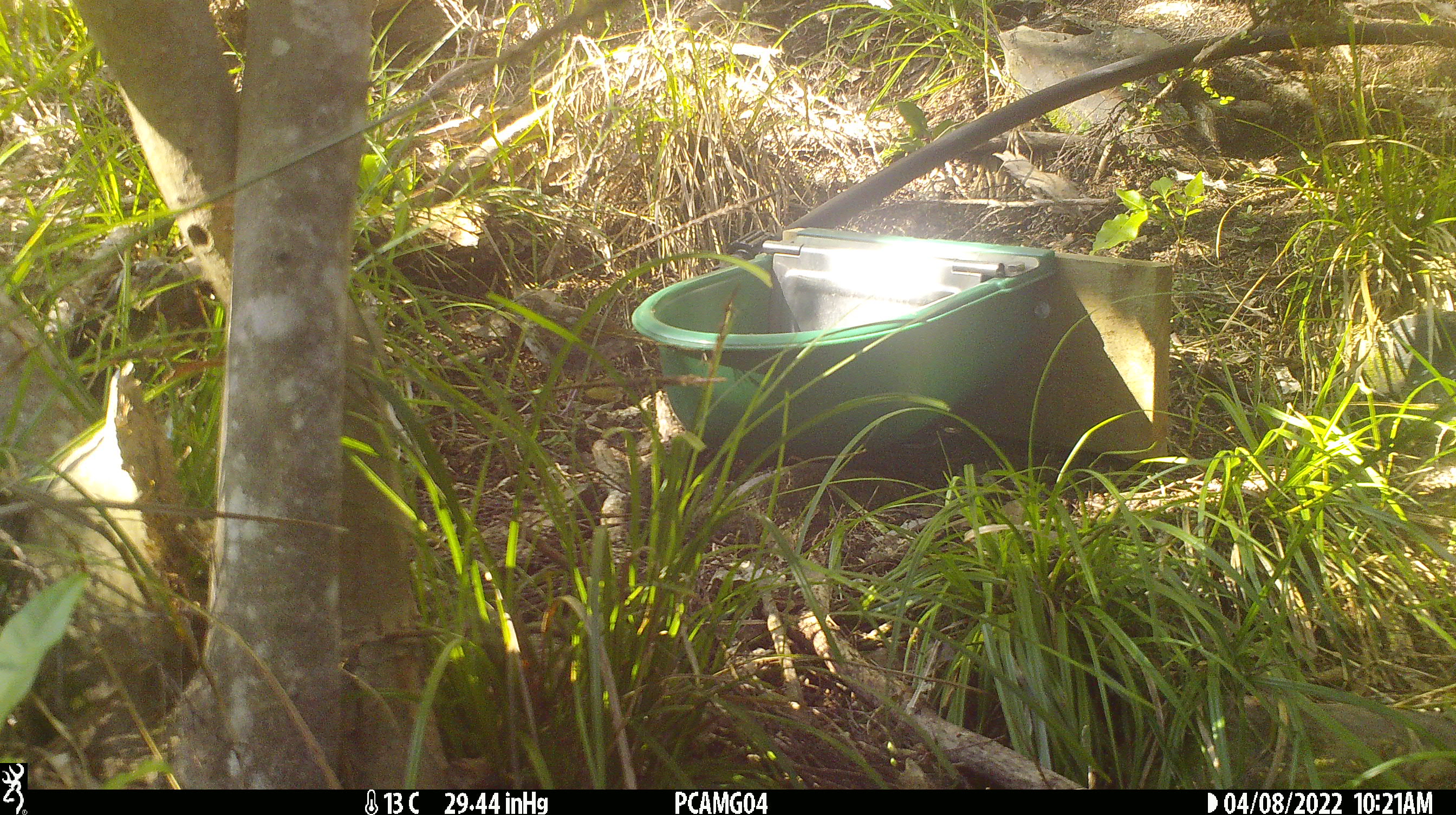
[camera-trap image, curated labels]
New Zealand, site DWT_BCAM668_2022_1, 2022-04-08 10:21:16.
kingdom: Animalia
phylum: Chordata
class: Aves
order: Passeriformes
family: Turdidae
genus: Turdus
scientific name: Turdus philomelos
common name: song thrush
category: thrush